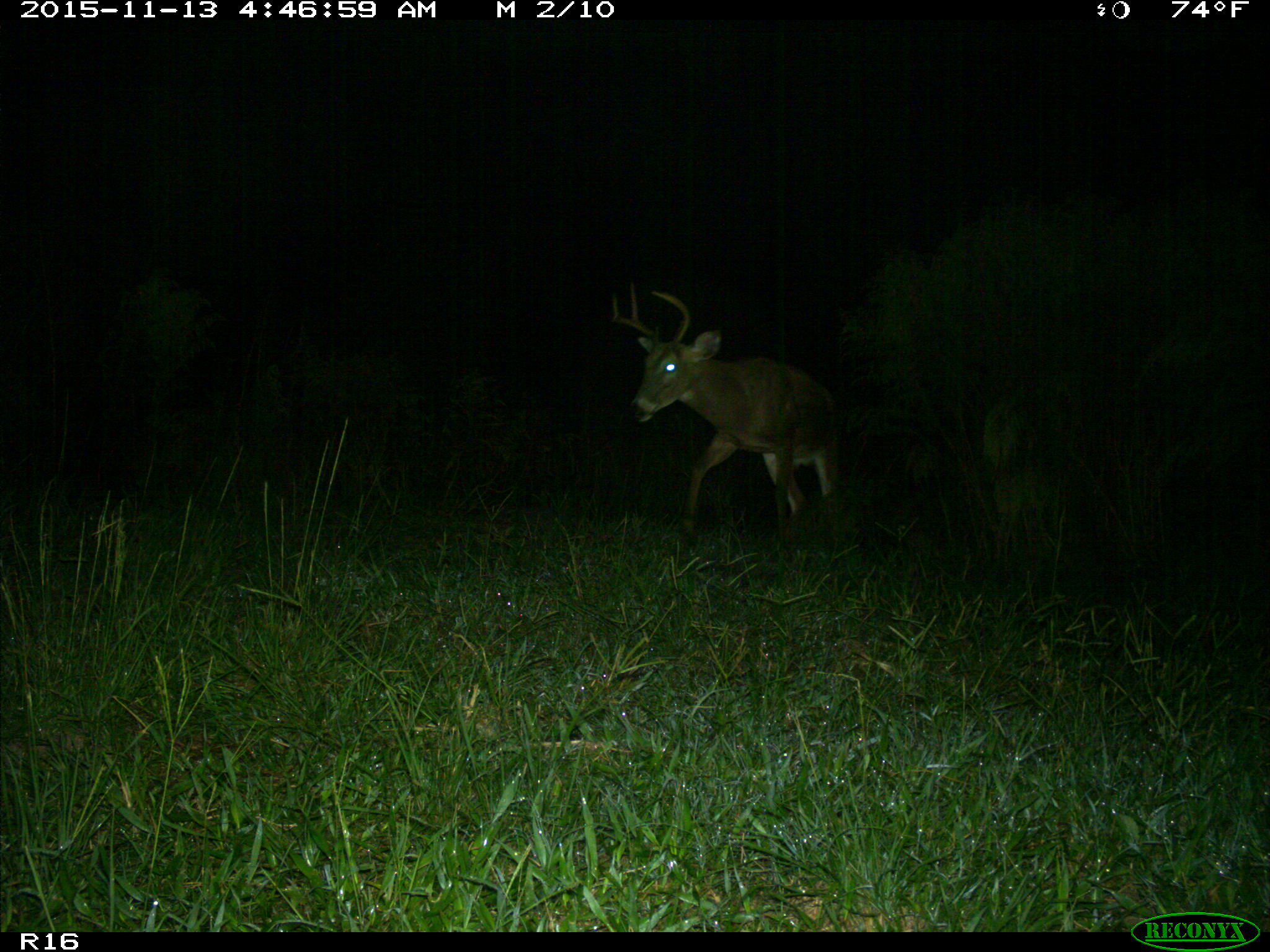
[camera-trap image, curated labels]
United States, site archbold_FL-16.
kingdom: Animalia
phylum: Chordata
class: Mammalia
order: Artiodactyla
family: Cervidae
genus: Odocoileus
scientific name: Odocoileus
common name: deer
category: unidentified deer